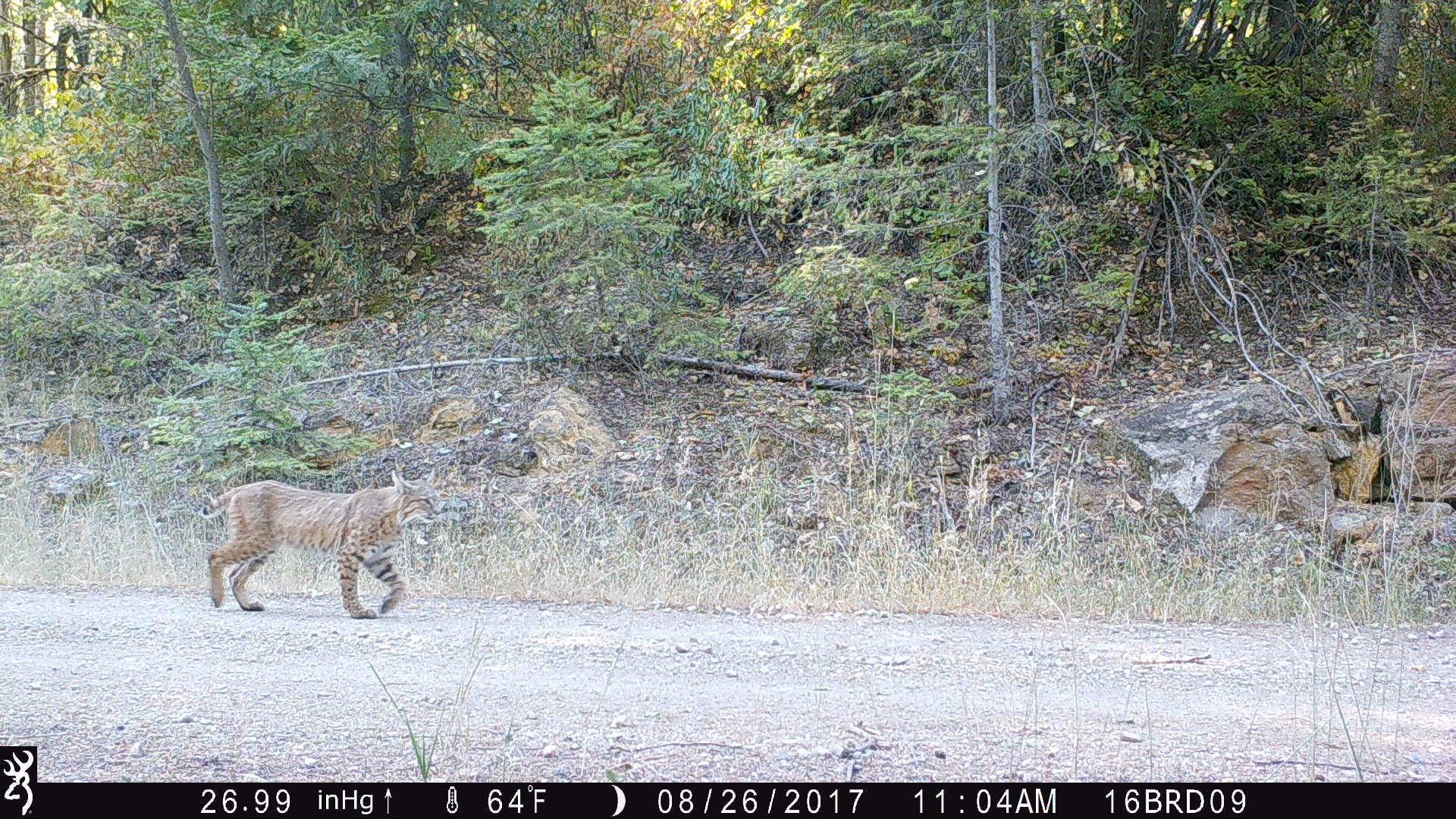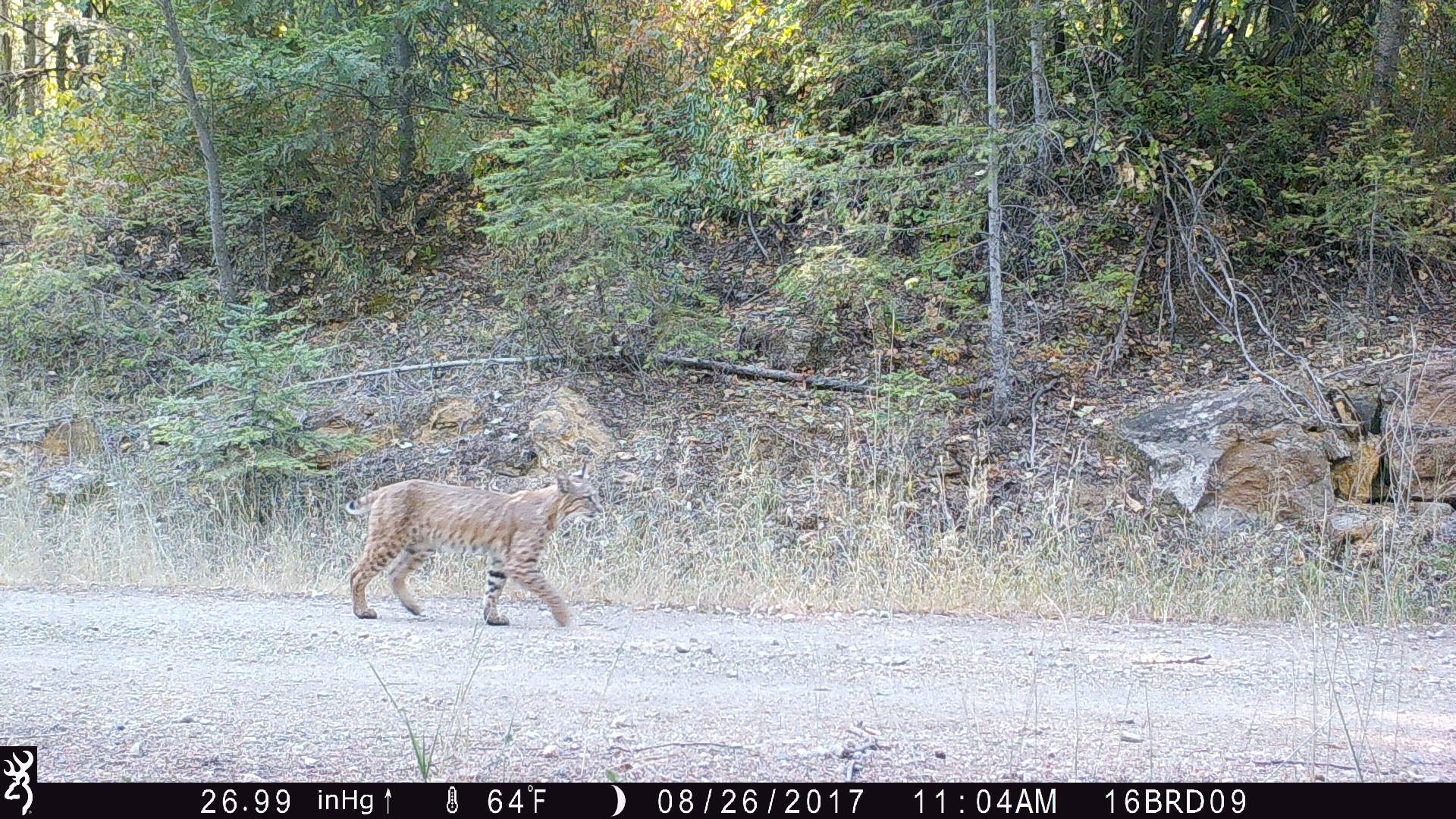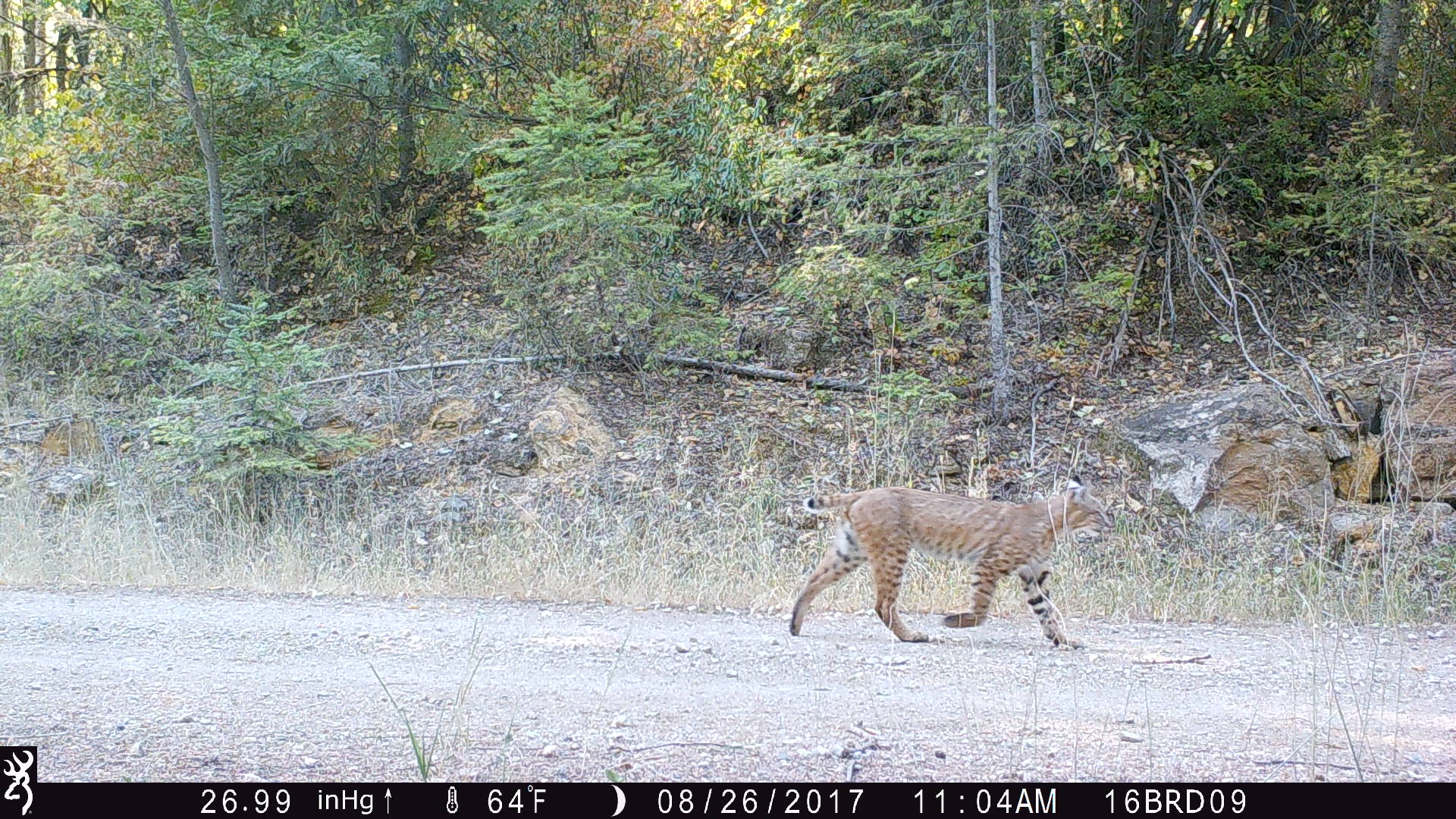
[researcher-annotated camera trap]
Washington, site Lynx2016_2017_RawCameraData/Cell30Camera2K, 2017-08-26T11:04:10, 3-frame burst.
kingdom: Animalia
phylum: Chordata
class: Mammalia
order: Carnivora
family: Felidae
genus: Lynx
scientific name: Lynx rufus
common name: bobcat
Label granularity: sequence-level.